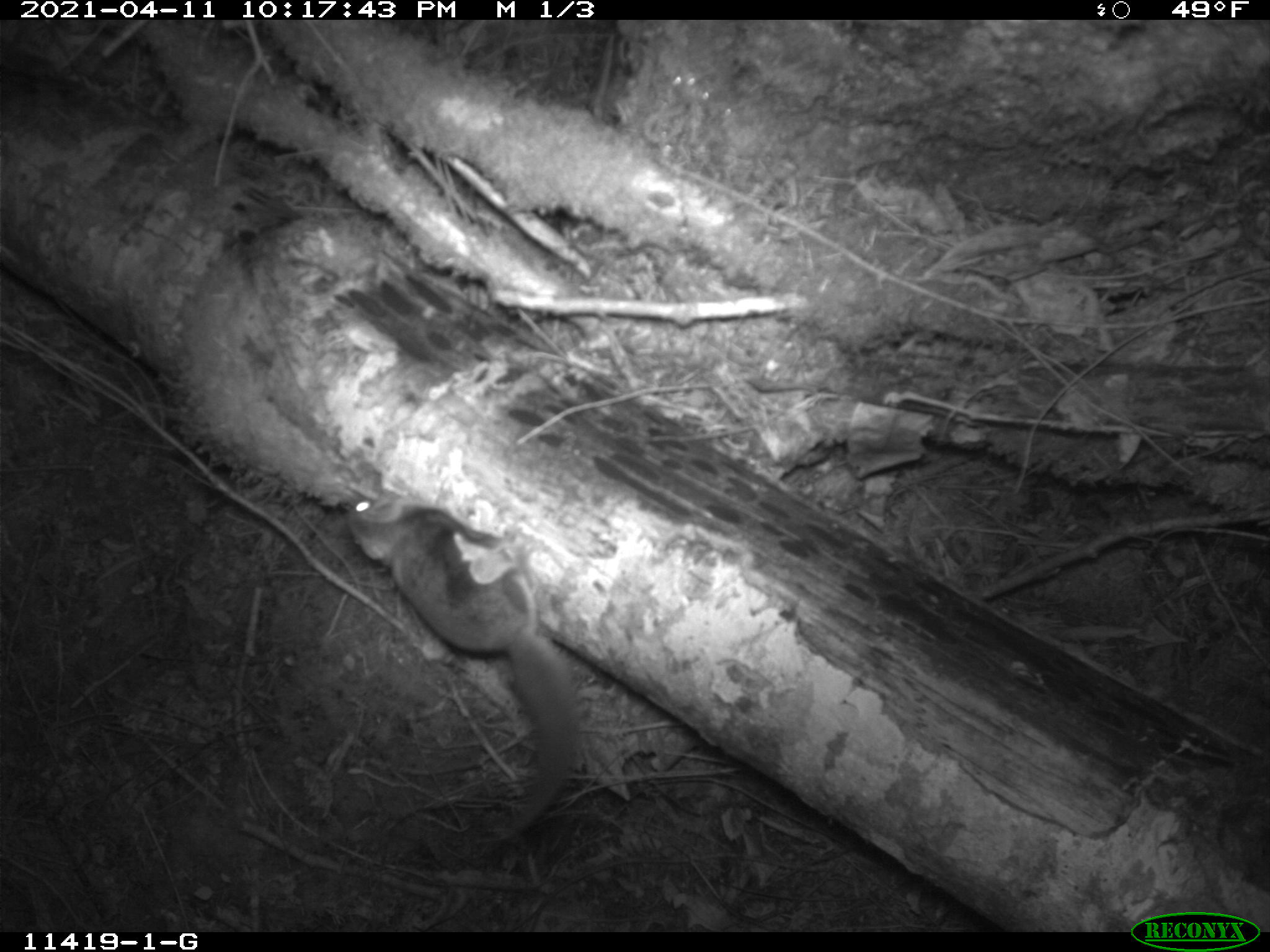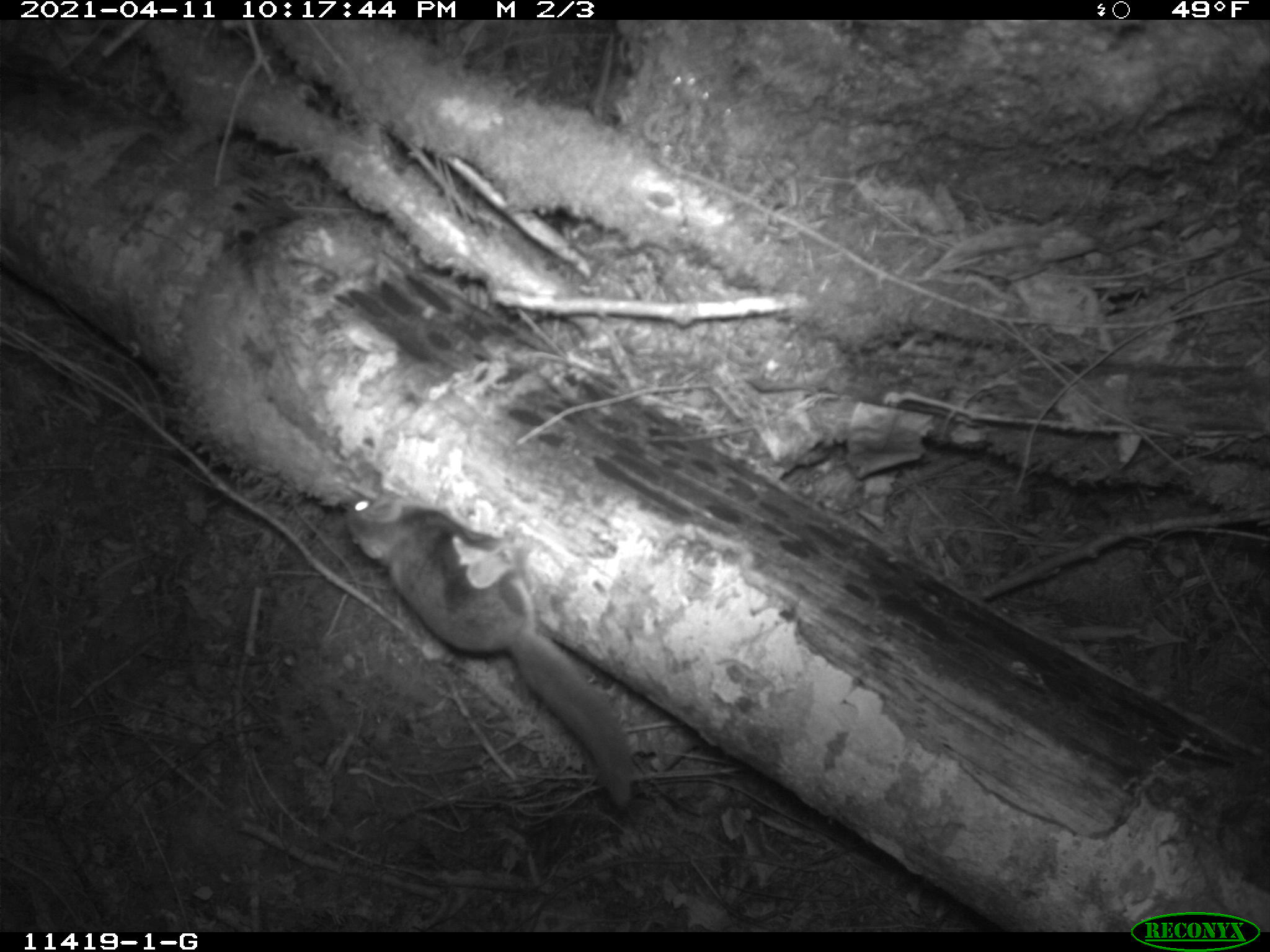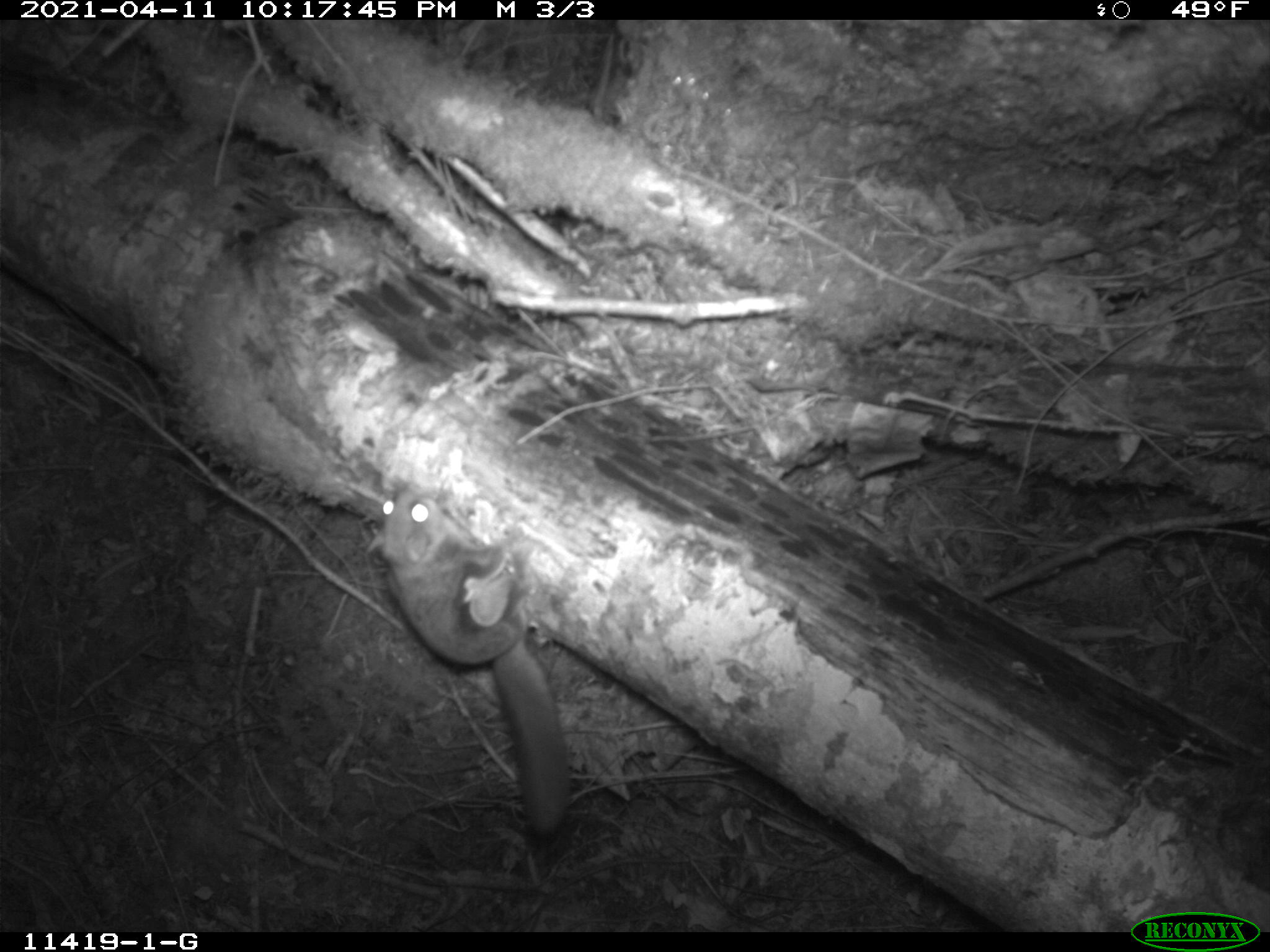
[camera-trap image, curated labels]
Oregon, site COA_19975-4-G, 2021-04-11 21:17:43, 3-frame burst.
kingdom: Animalia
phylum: Chordata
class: Mammalia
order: Rodentia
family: Sciuridae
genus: Glaucomys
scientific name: Glaucomys oregonensis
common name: humboldt's flying squirrel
Humboldt's flying squirrel (Glaucomys oregonensis).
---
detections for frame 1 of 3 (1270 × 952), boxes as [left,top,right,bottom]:
humboldt's flying squirrel: [333,485,588,817]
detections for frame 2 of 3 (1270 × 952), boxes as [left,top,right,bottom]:
humboldt's flying squirrel: [338,493,637,816]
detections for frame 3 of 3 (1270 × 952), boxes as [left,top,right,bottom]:
humboldt's flying squirrel: [362,464,580,841]